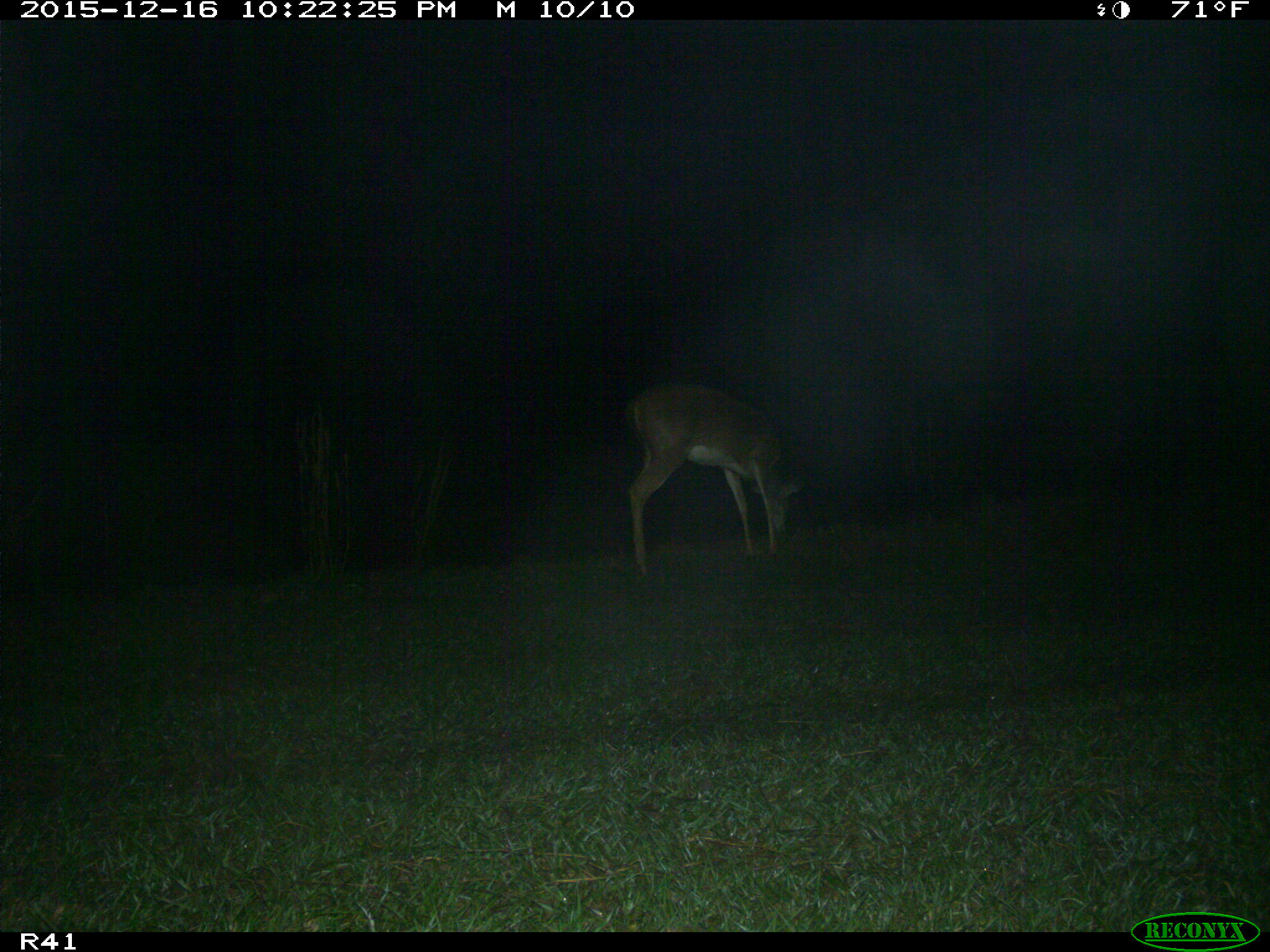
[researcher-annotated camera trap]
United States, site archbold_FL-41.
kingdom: Animalia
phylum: Chordata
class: Mammalia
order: Artiodactyla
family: Cervidae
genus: Odocoileus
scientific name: Odocoileus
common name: deer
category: unidentified deer